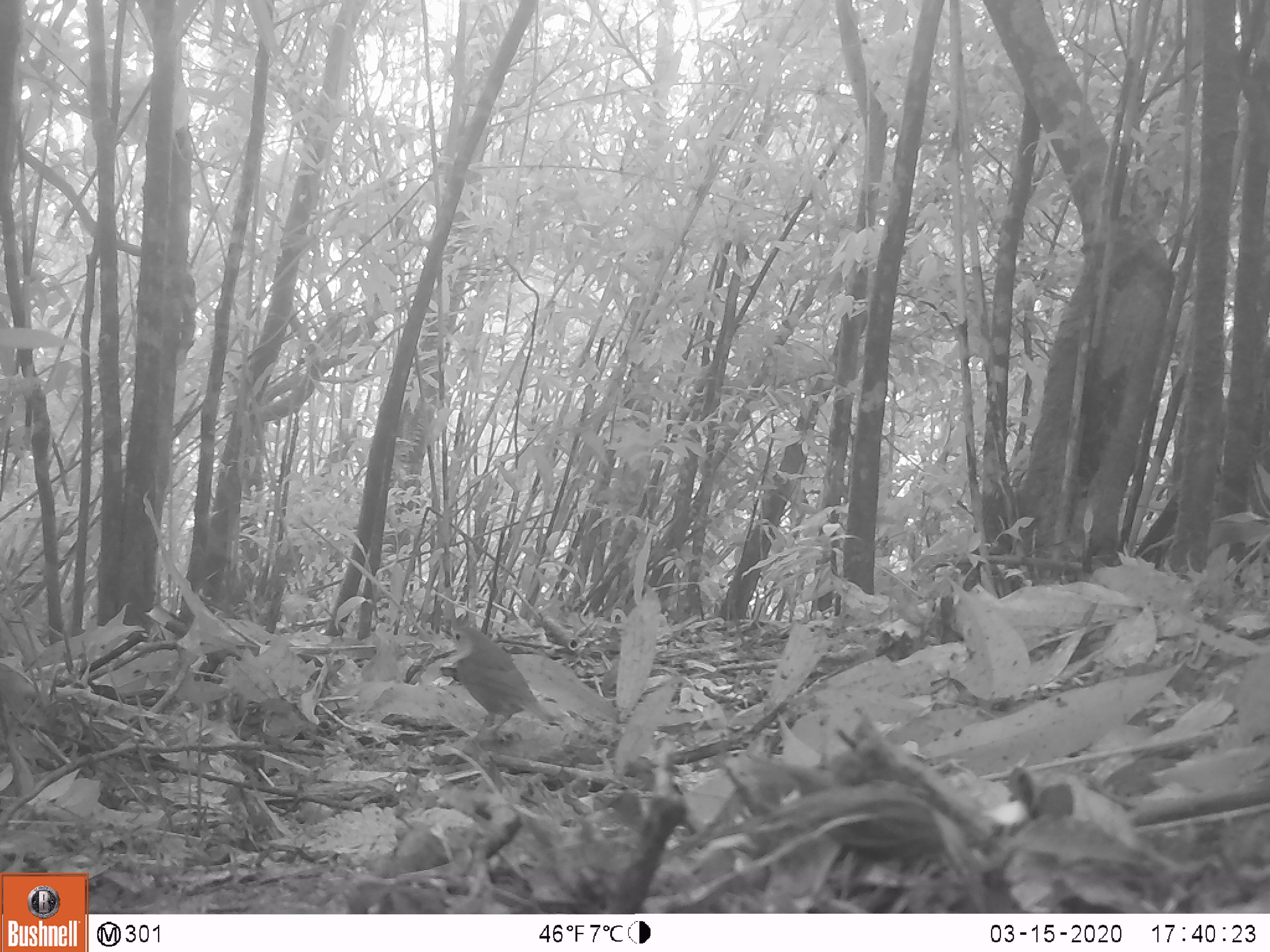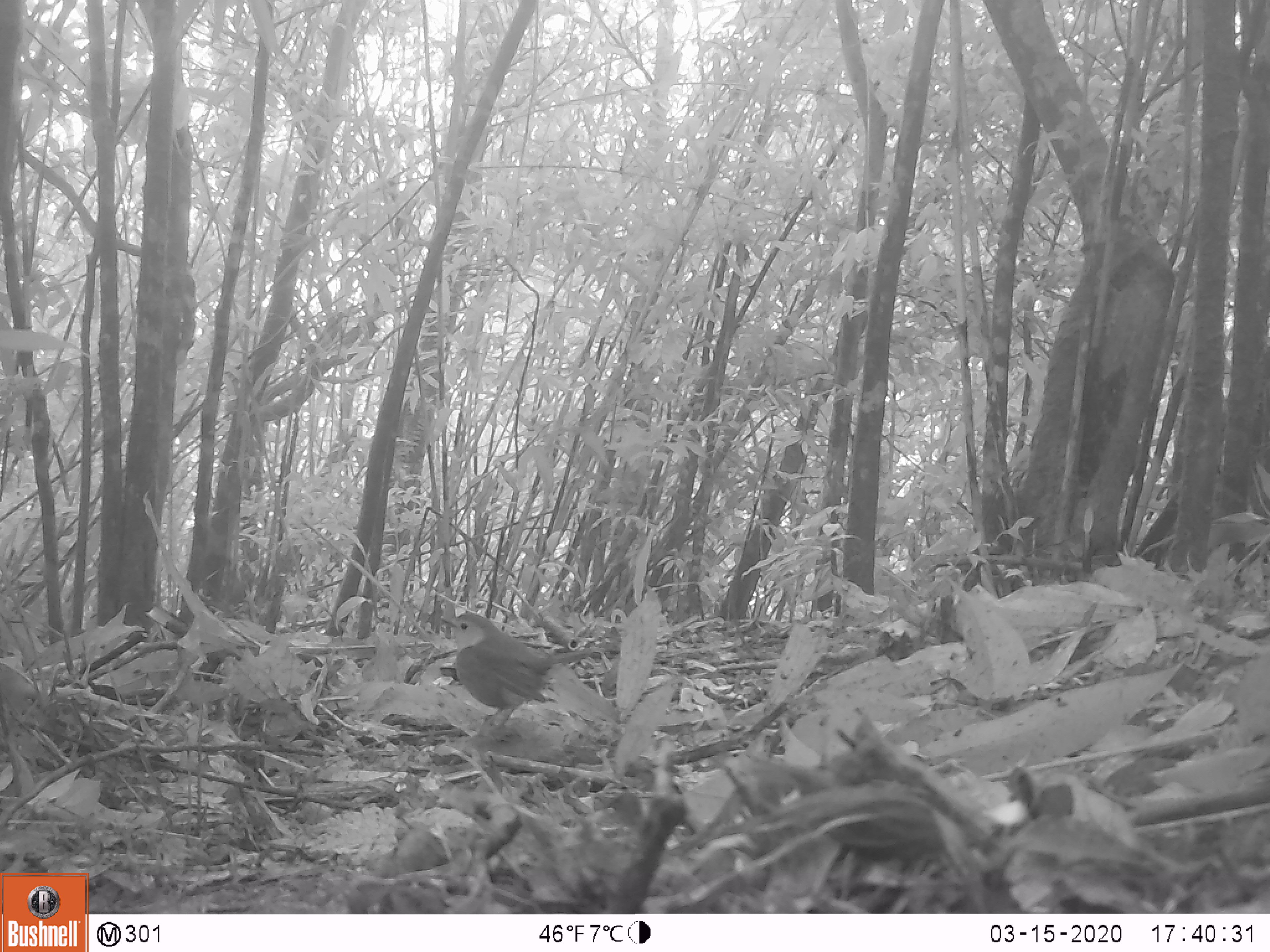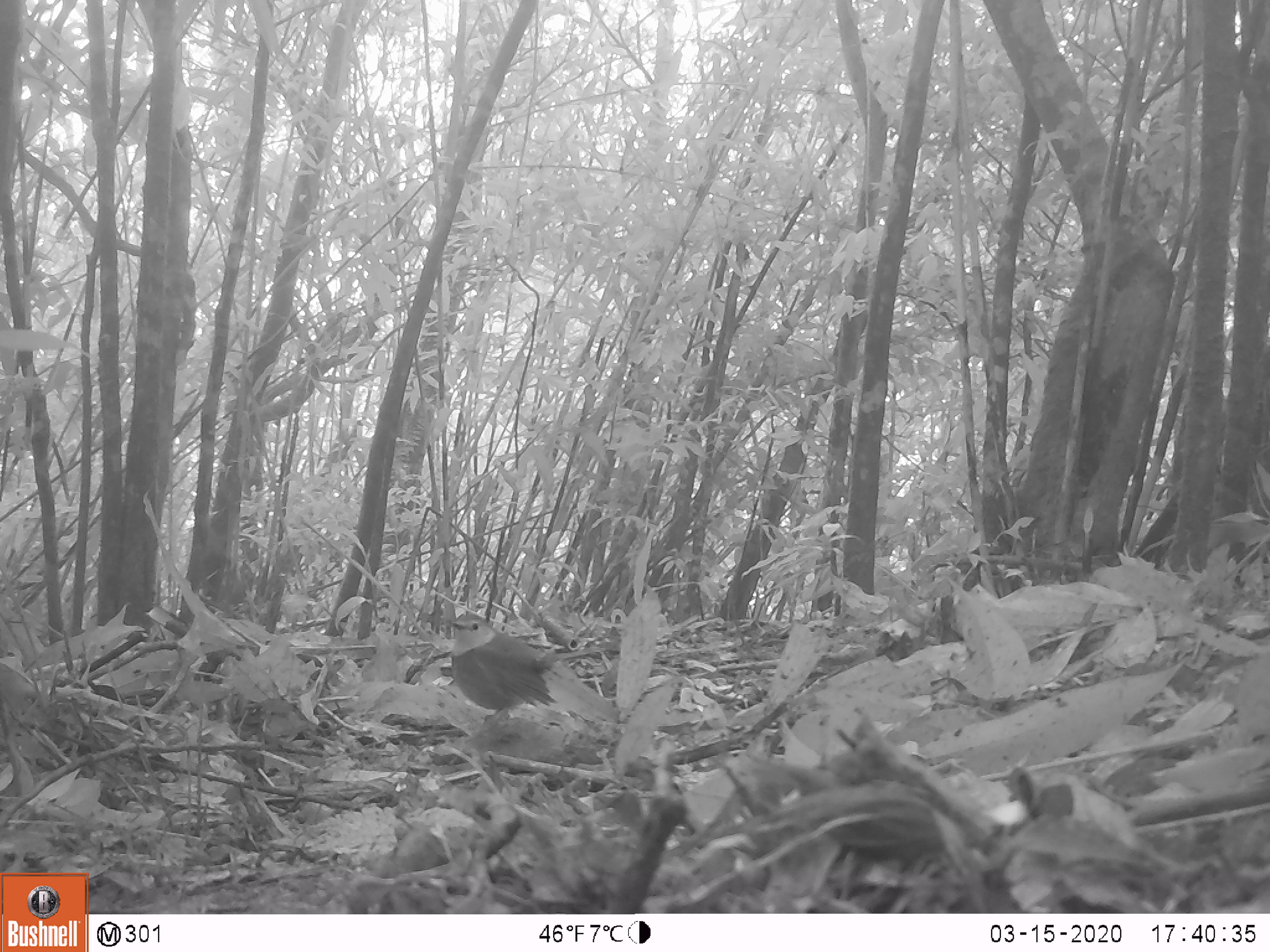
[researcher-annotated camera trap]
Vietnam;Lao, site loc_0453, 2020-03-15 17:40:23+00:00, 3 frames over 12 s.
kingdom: Animalia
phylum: Chordata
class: Aves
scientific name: Aves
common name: bird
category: unidentified bird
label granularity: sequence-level